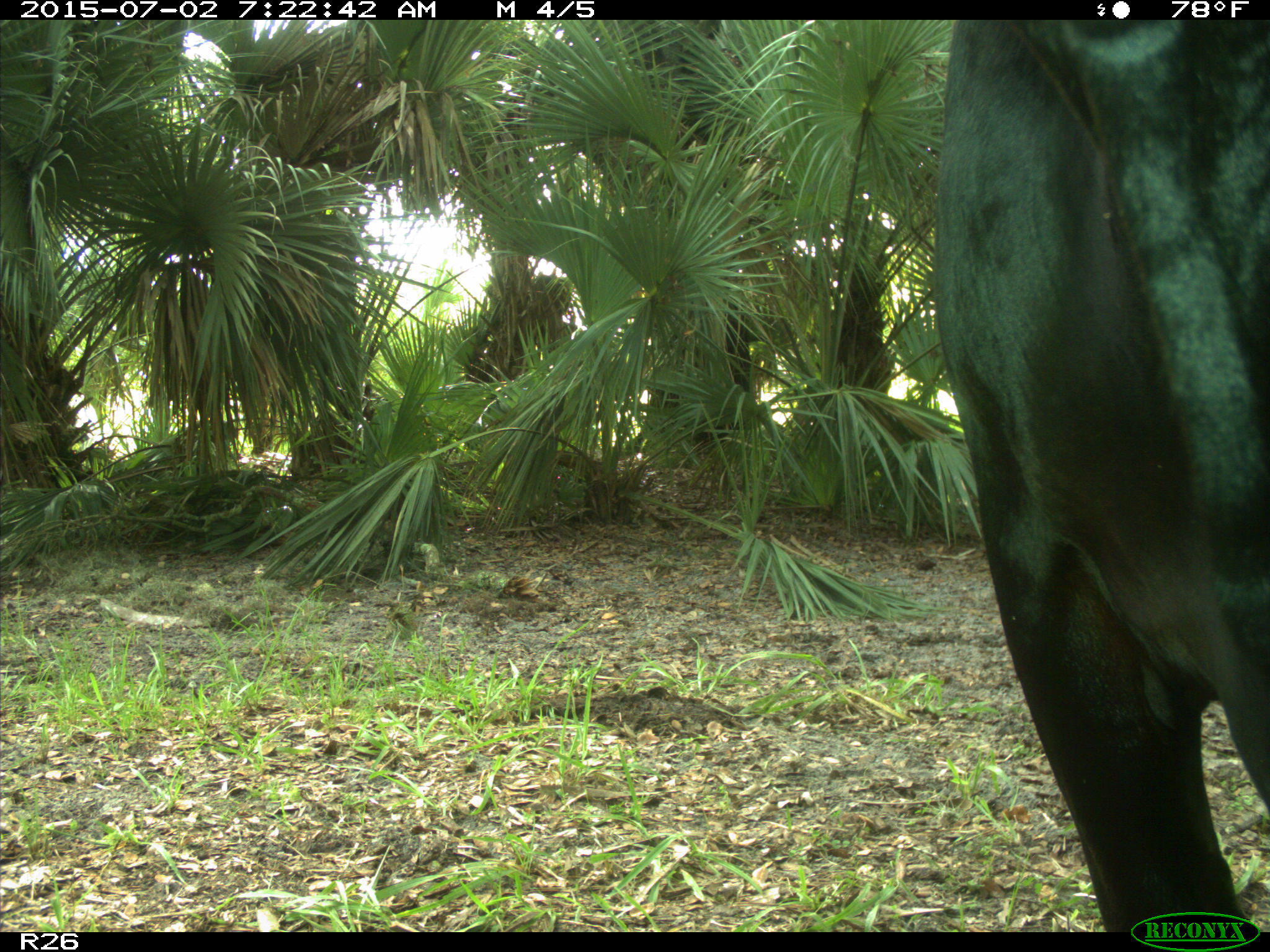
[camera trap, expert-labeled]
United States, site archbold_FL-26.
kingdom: Animalia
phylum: Chordata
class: Mammalia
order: Artiodactyla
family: Bovidae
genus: Bos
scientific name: Bos taurus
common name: domestic cow